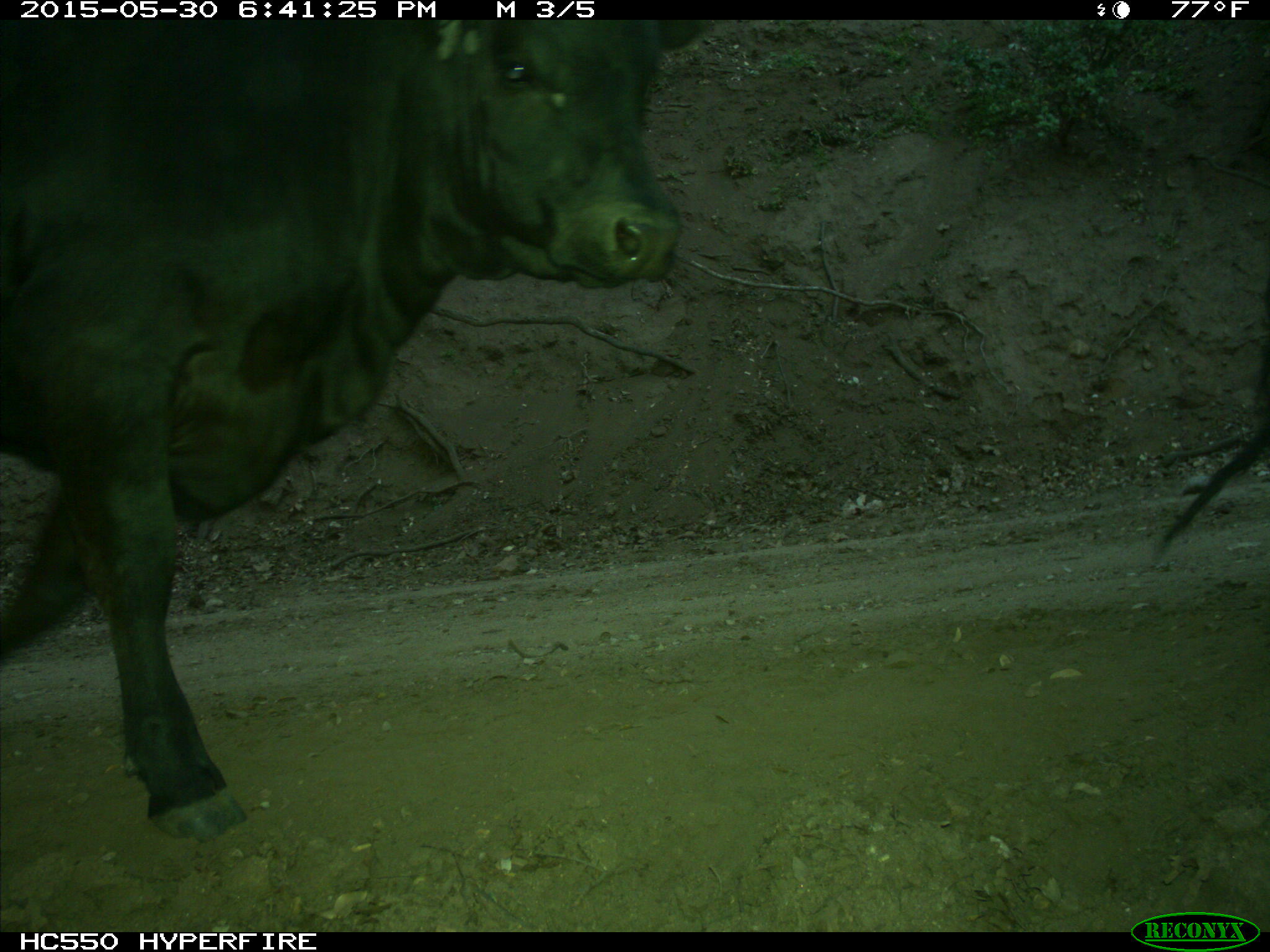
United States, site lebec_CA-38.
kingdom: Animalia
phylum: Chordata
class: Mammalia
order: Artiodactyla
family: Bovidae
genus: Bos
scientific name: Bos taurus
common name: domestic cow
Bos taurus (domestic cow).